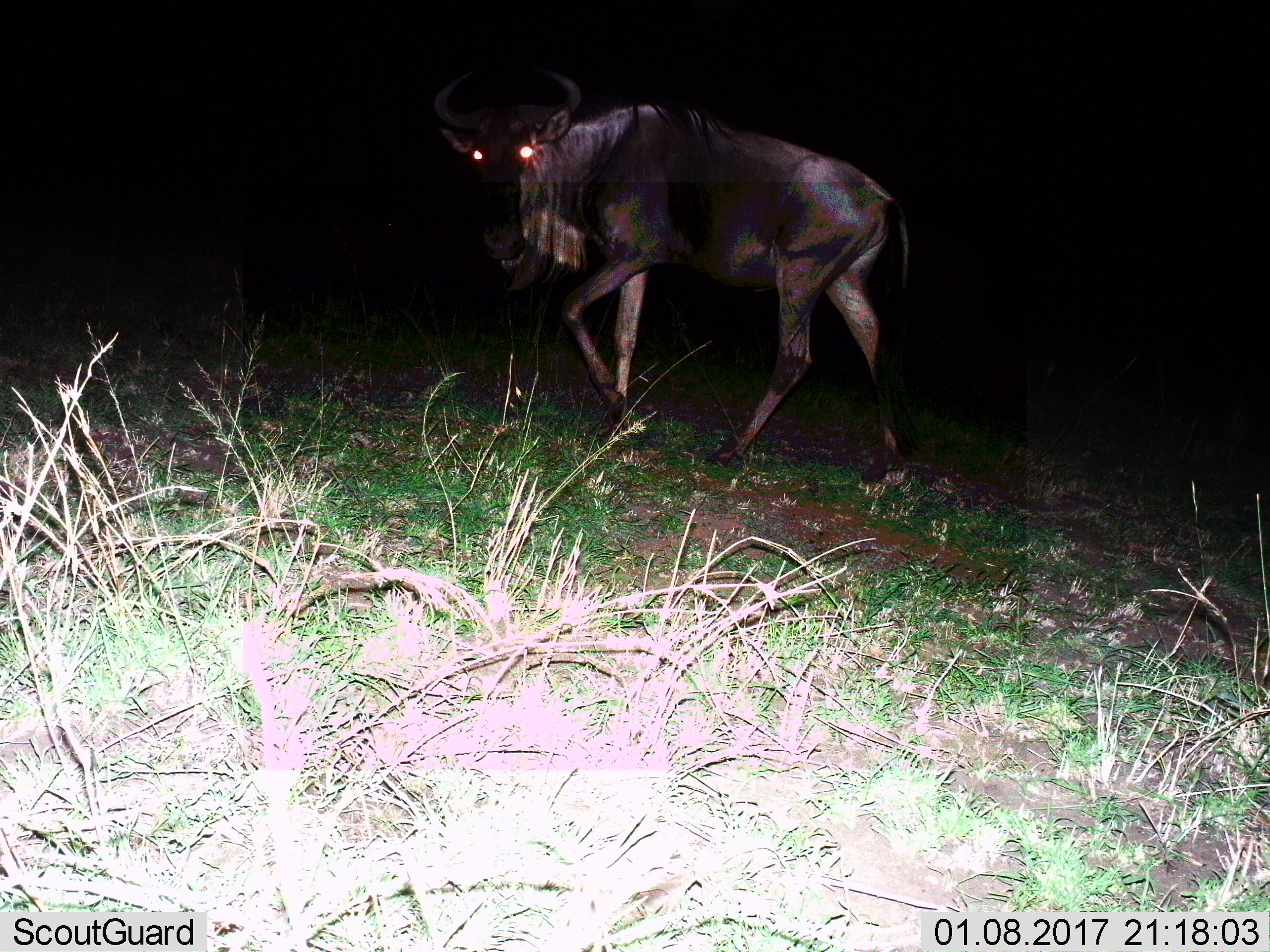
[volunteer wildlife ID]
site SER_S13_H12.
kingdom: Animalia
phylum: Chordata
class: Mammalia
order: Artiodactyla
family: Bovidae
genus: Connochaetes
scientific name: Connochaetes taurinus taurinus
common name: blue wildebeest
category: wildebeestblue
Wildebeestblue (blue wildebeest) (Connochaetes taurinus taurinus), count 1. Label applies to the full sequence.